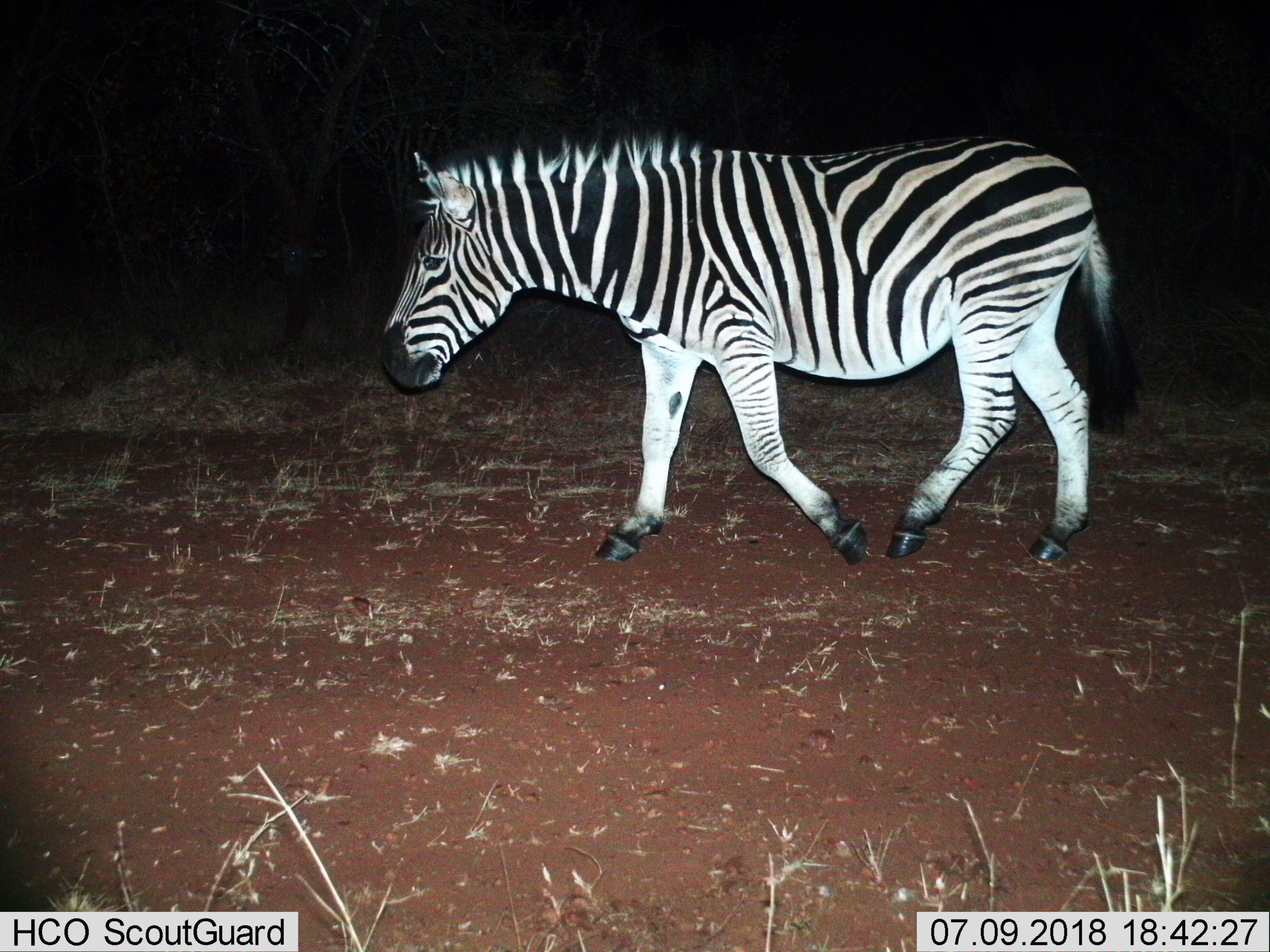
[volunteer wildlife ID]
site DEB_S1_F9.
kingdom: Animalia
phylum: Chordata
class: Mammalia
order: Perissodactyla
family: Equidae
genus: Equus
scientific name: Equus quagga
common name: plains zebra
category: zebraplains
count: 1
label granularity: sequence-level